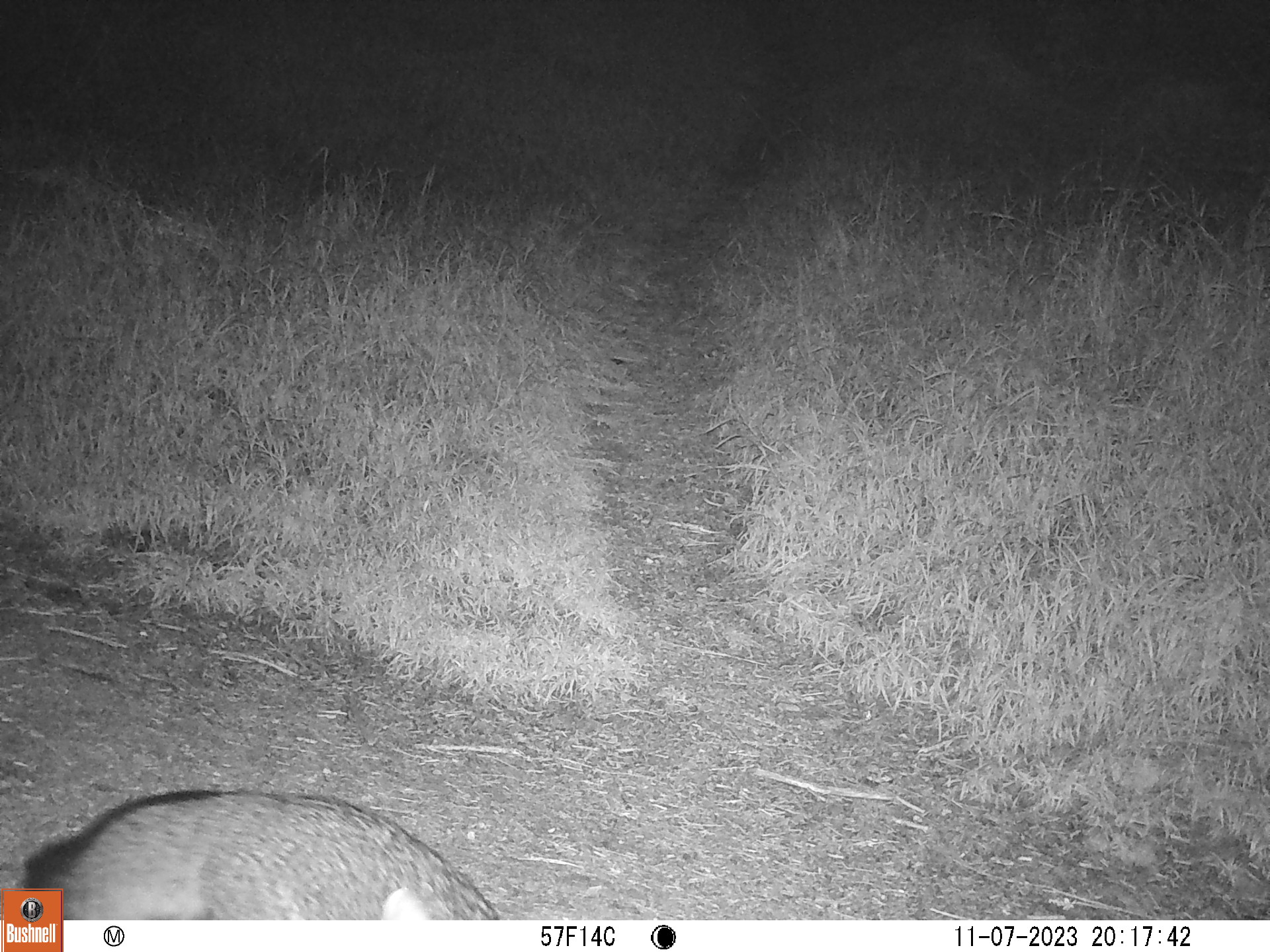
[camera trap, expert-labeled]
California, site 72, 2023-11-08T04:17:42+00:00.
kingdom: Animalia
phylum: Chordata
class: Mammalia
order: Carnivora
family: Canidae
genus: Urocyon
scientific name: Urocyon cinereoargenteus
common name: gray fox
Gray fox (Urocyon cinereoargenteus).